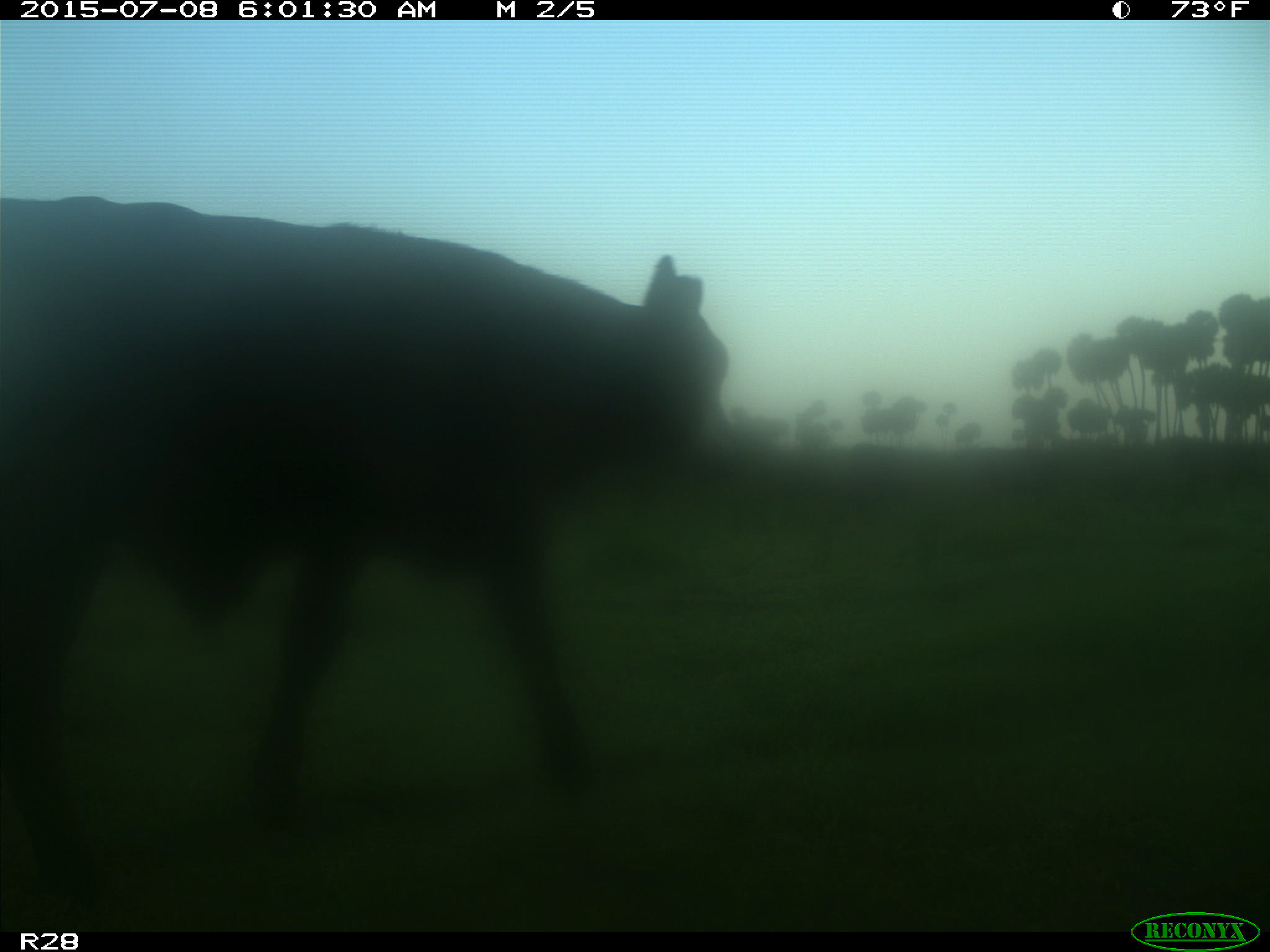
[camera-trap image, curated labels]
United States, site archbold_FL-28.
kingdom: Animalia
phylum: Chordata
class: Mammalia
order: Artiodactyla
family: Bovidae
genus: Bos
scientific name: Bos taurus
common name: domestic cow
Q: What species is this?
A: Bos taurus (domestic cow).